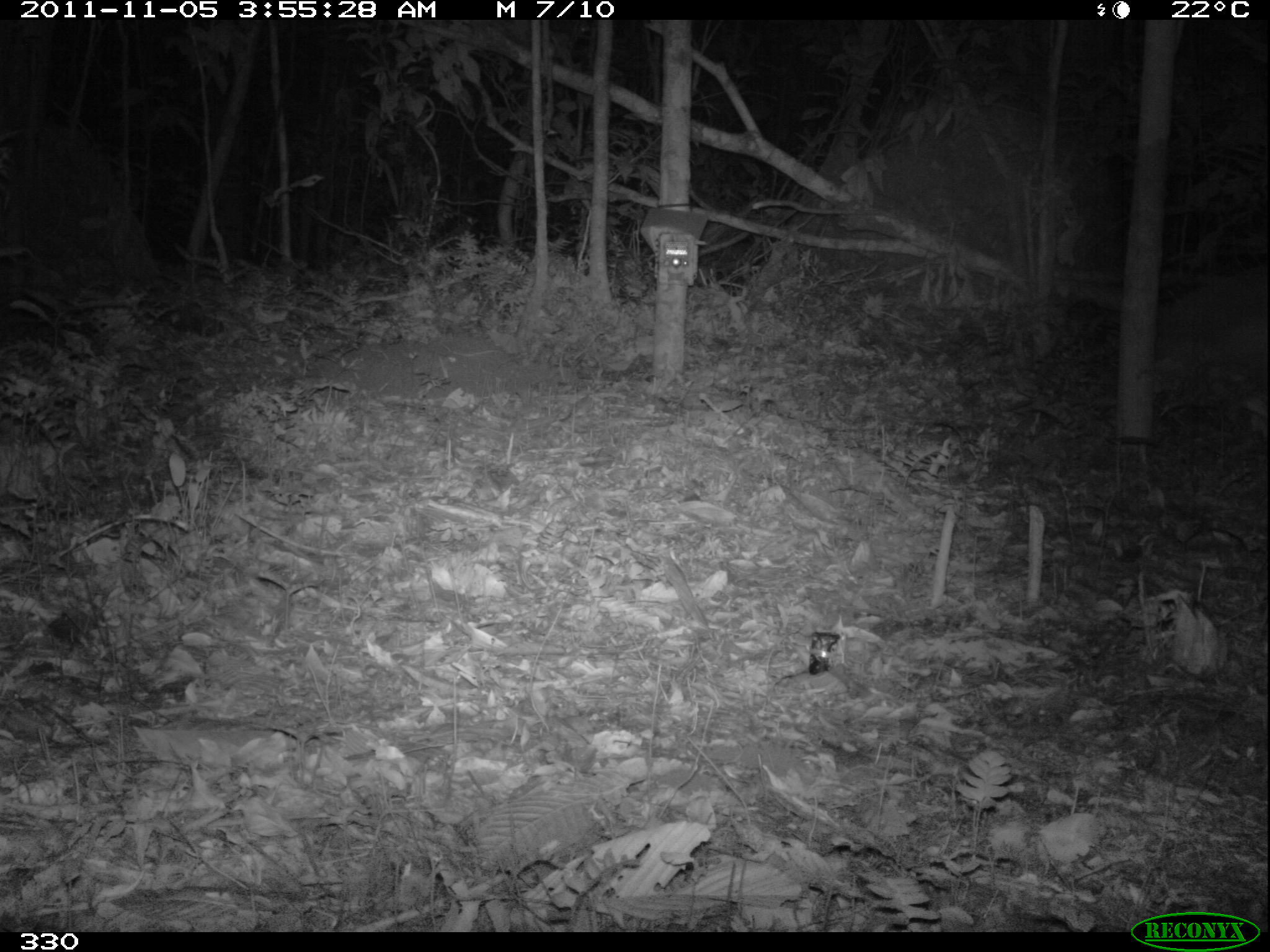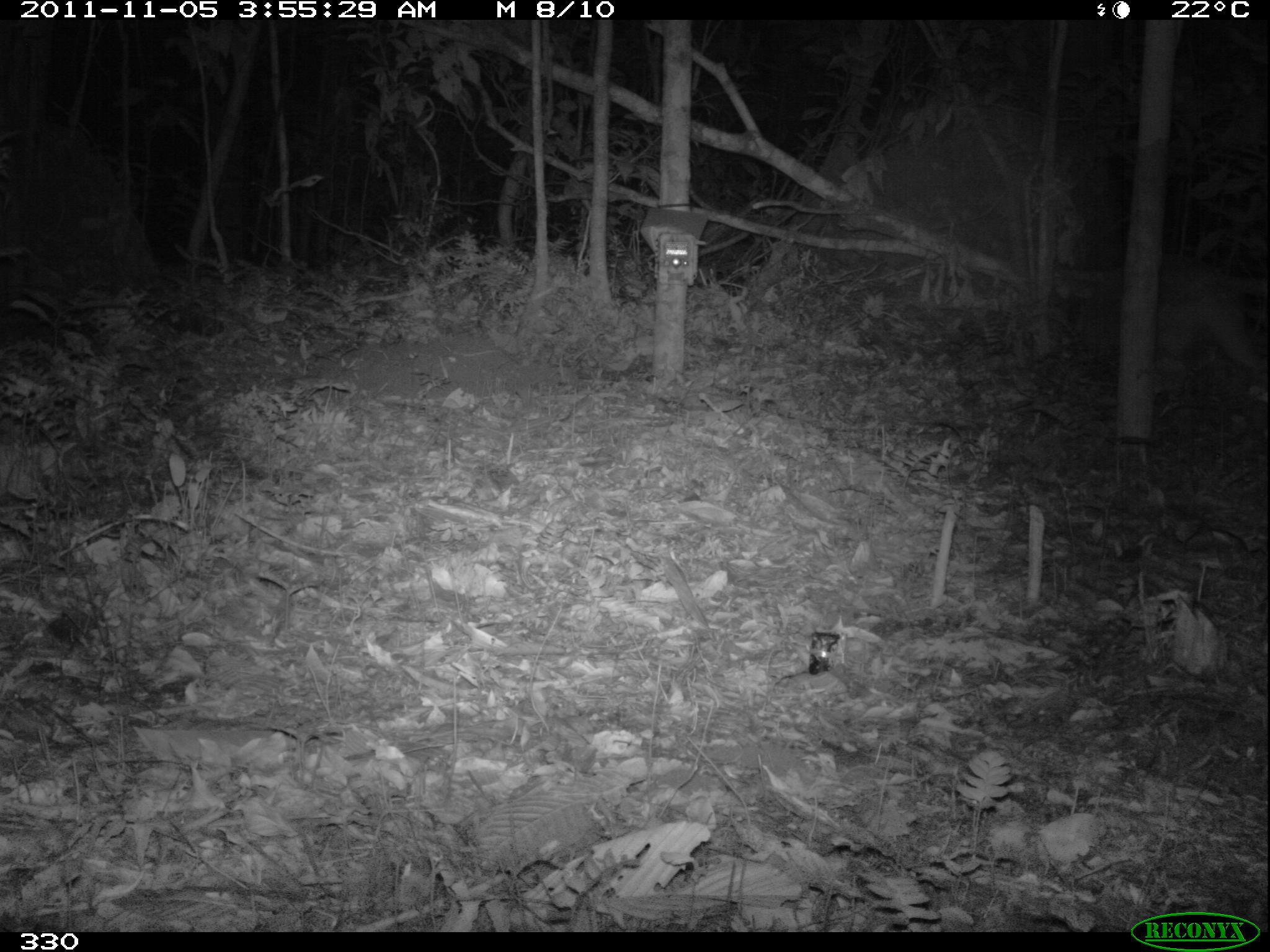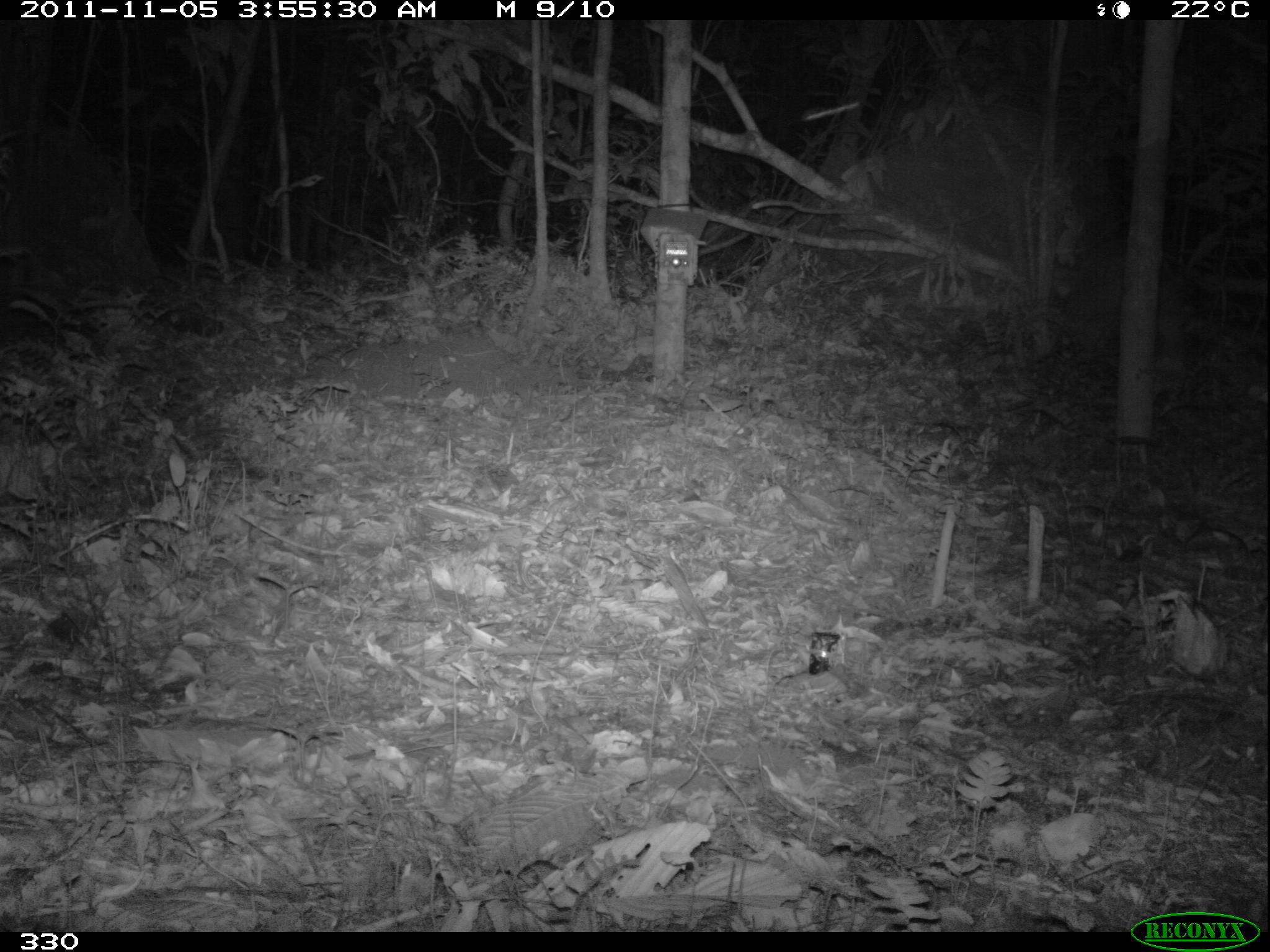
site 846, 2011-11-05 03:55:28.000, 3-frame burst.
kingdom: Animalia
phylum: Chordata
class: Mammalia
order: Cingulata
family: Chlamyphoridae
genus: Priodontes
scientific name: Priodontes maximus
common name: giant armadillo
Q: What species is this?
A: Priodontes maximus (giant armadillo).